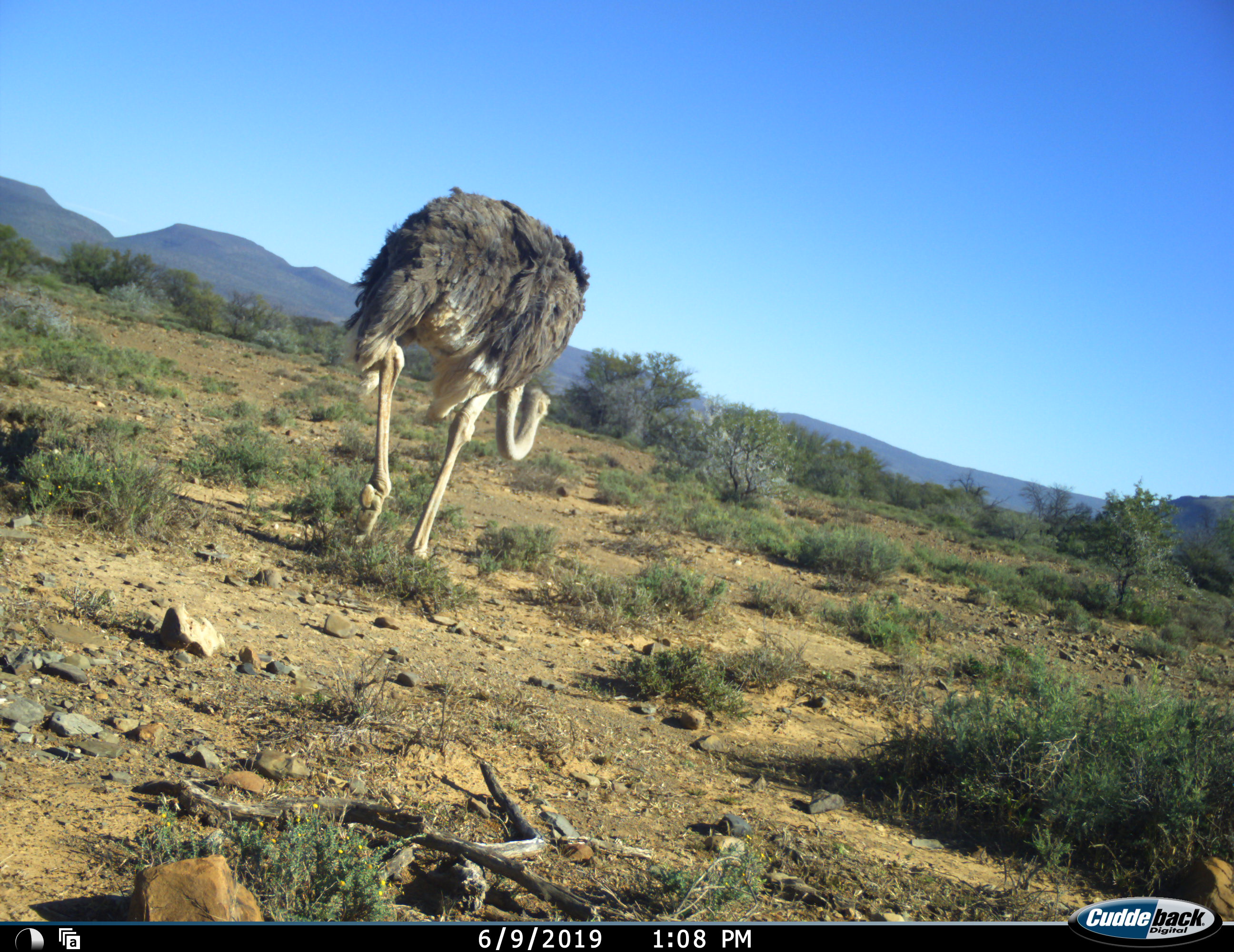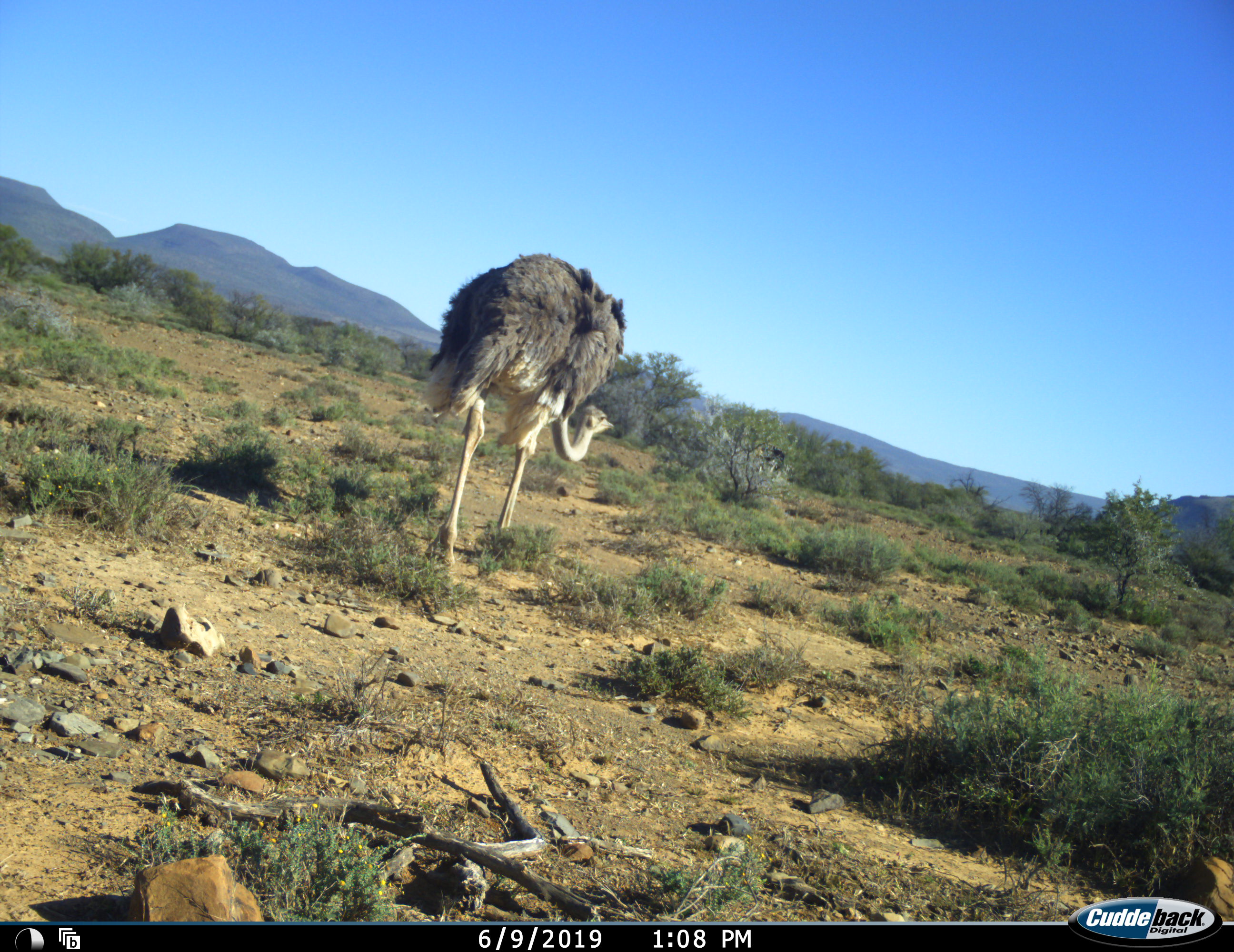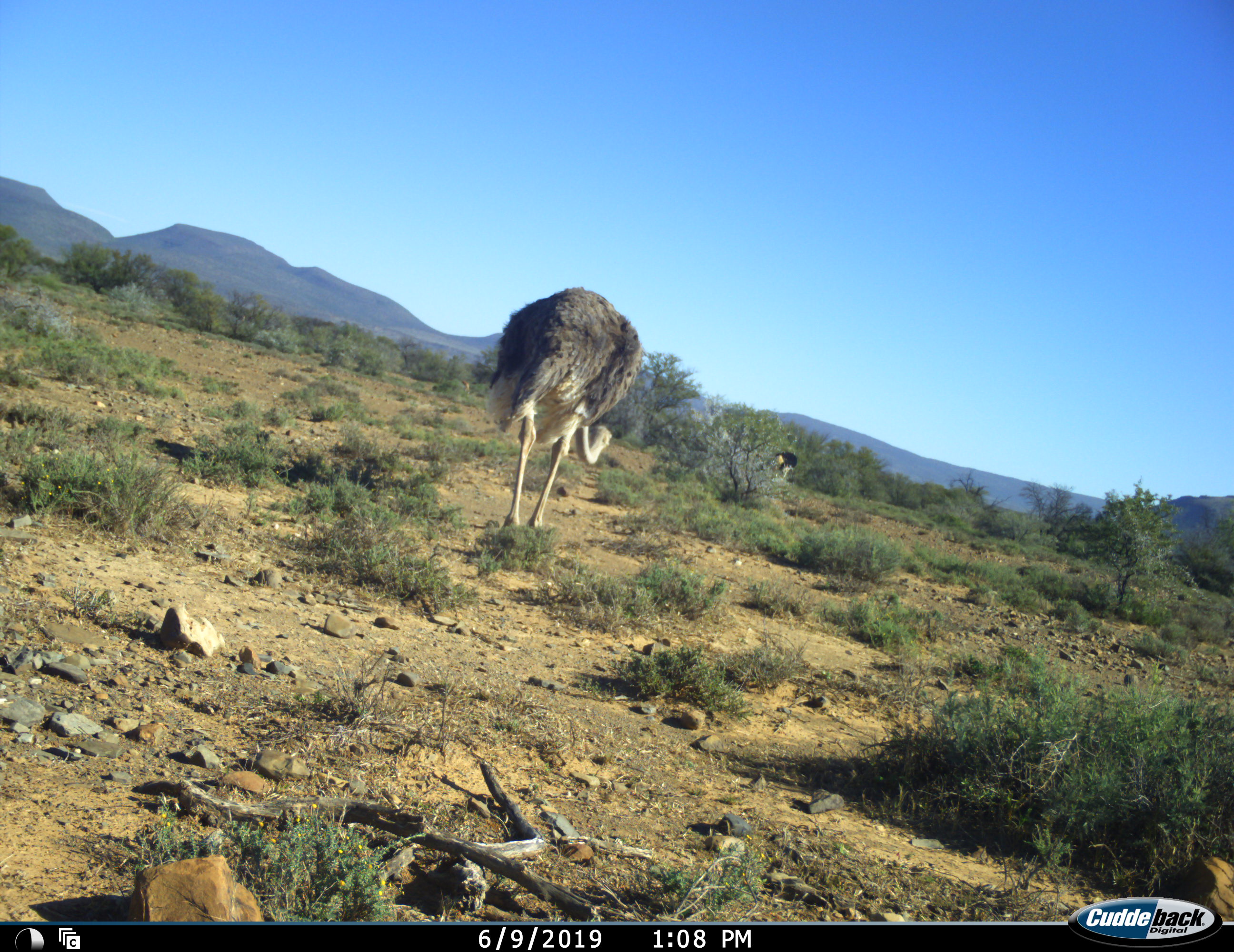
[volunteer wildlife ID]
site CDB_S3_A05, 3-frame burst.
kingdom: Animalia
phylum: Chordata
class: Aves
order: Struthioniformes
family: Struthionidae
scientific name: Struthionidae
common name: ostrich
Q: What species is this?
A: Ostrich (Struthionidae).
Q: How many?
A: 2.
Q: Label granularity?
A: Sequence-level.